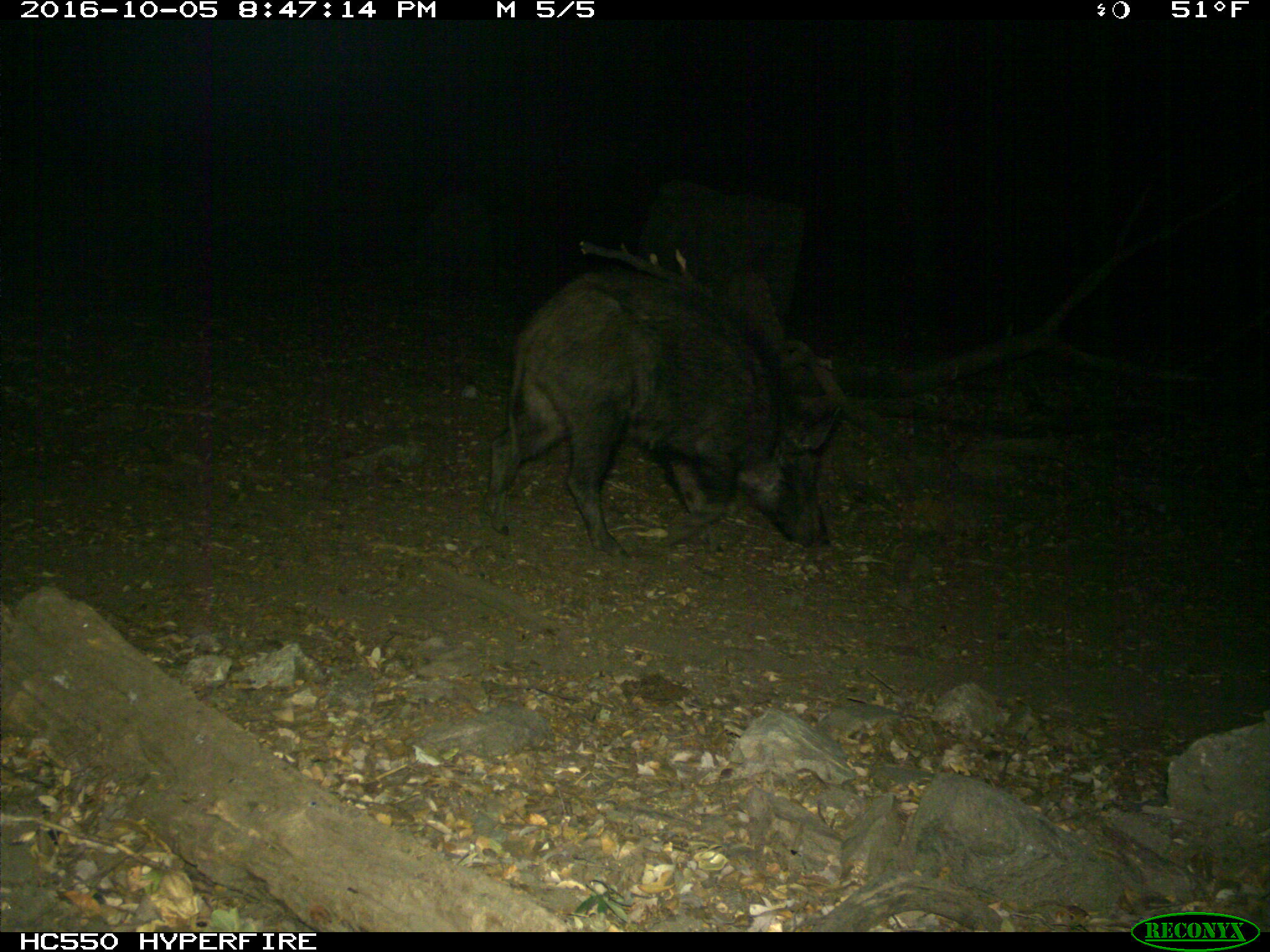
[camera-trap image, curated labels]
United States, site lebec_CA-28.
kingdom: Animalia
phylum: Chordata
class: Mammalia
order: Artiodactyla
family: Suidae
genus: Sus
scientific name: Sus scrofa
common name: wild boar